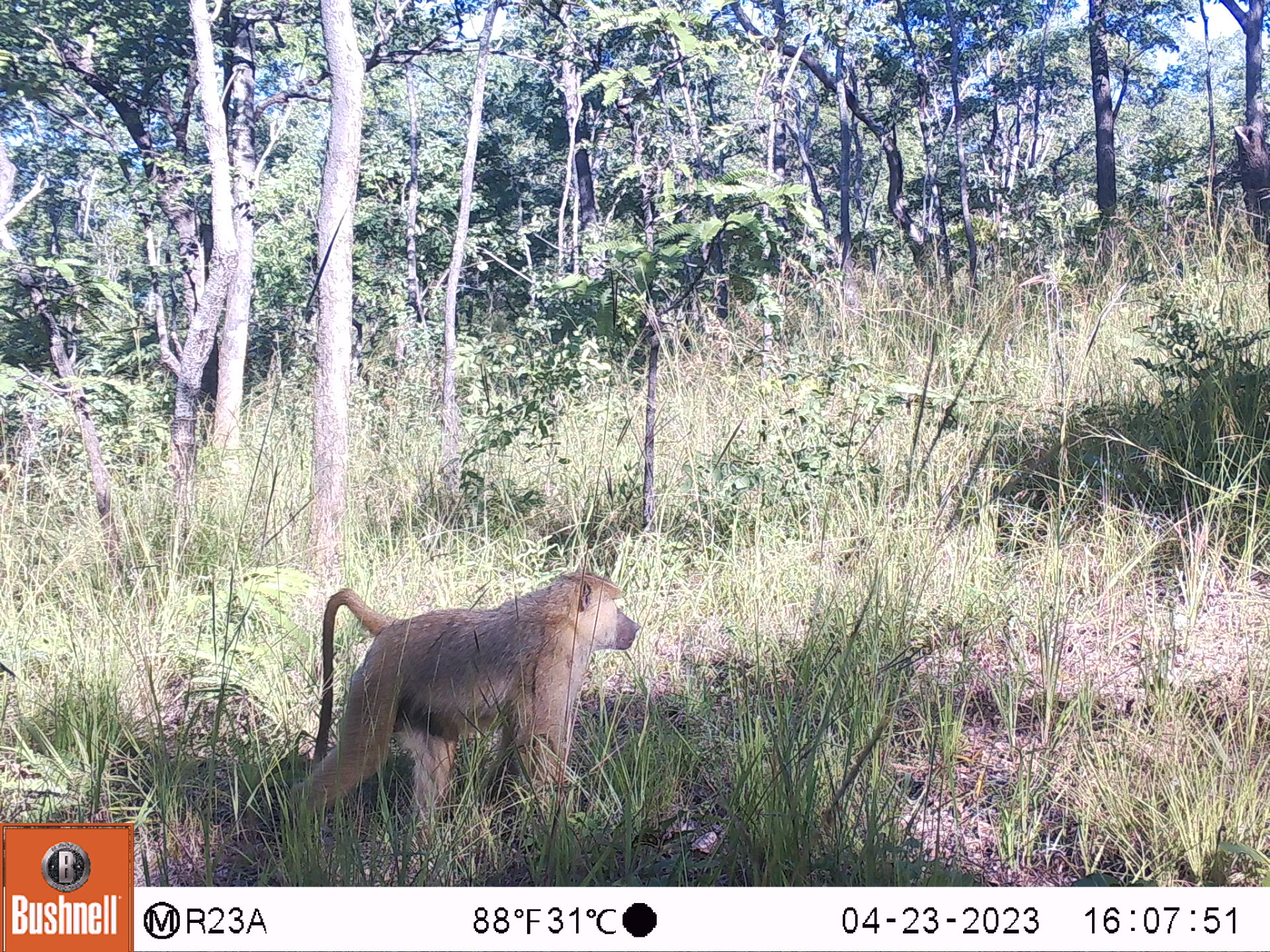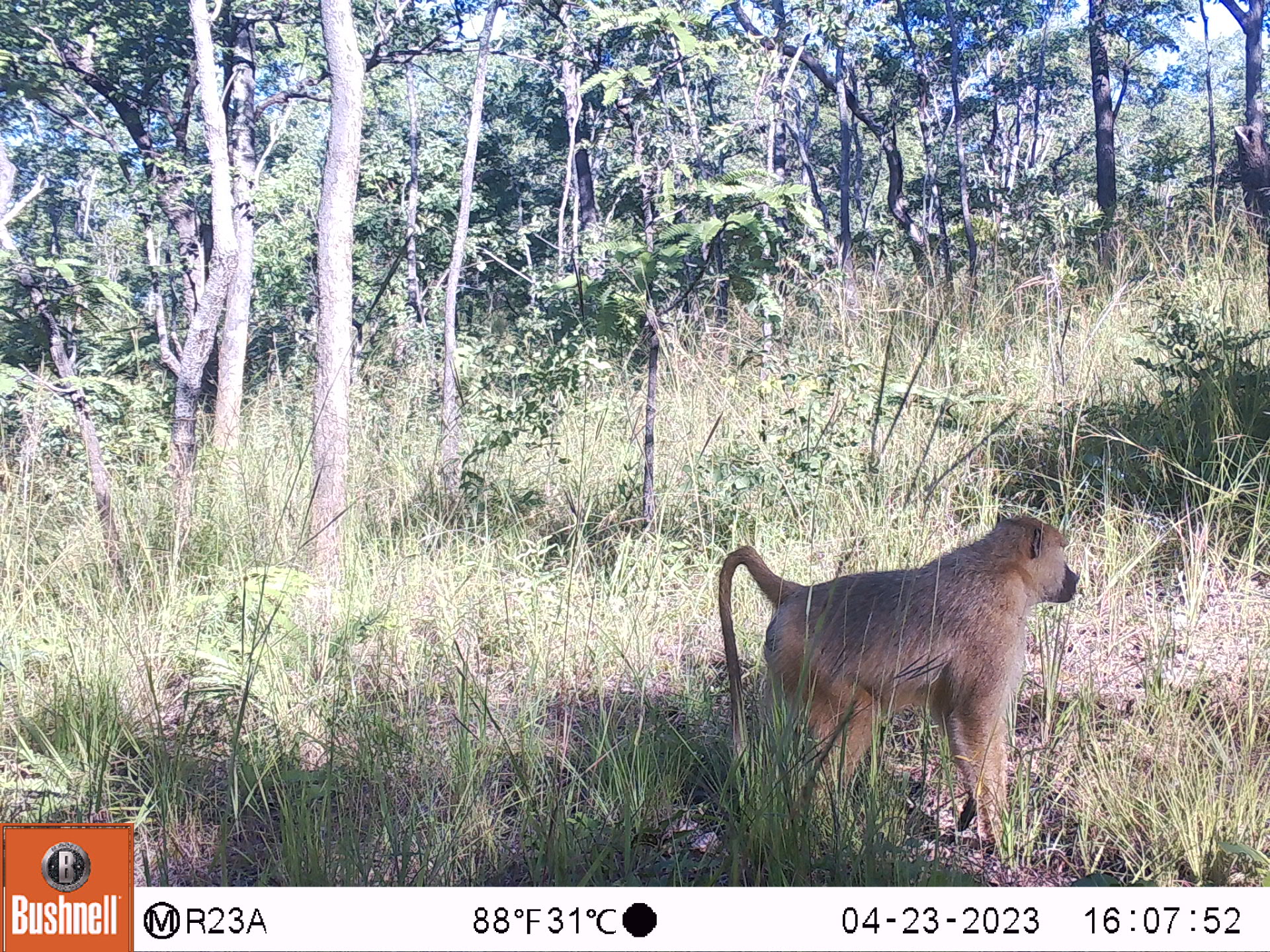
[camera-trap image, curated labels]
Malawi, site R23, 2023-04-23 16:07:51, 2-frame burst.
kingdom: Animalia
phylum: Chordata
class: Mammalia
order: Primates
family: Cercopithecidae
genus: Papio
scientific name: Papio cynocephalus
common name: yellow baboon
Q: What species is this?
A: Yellow baboon (Papio cynocephalus).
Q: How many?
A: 1.